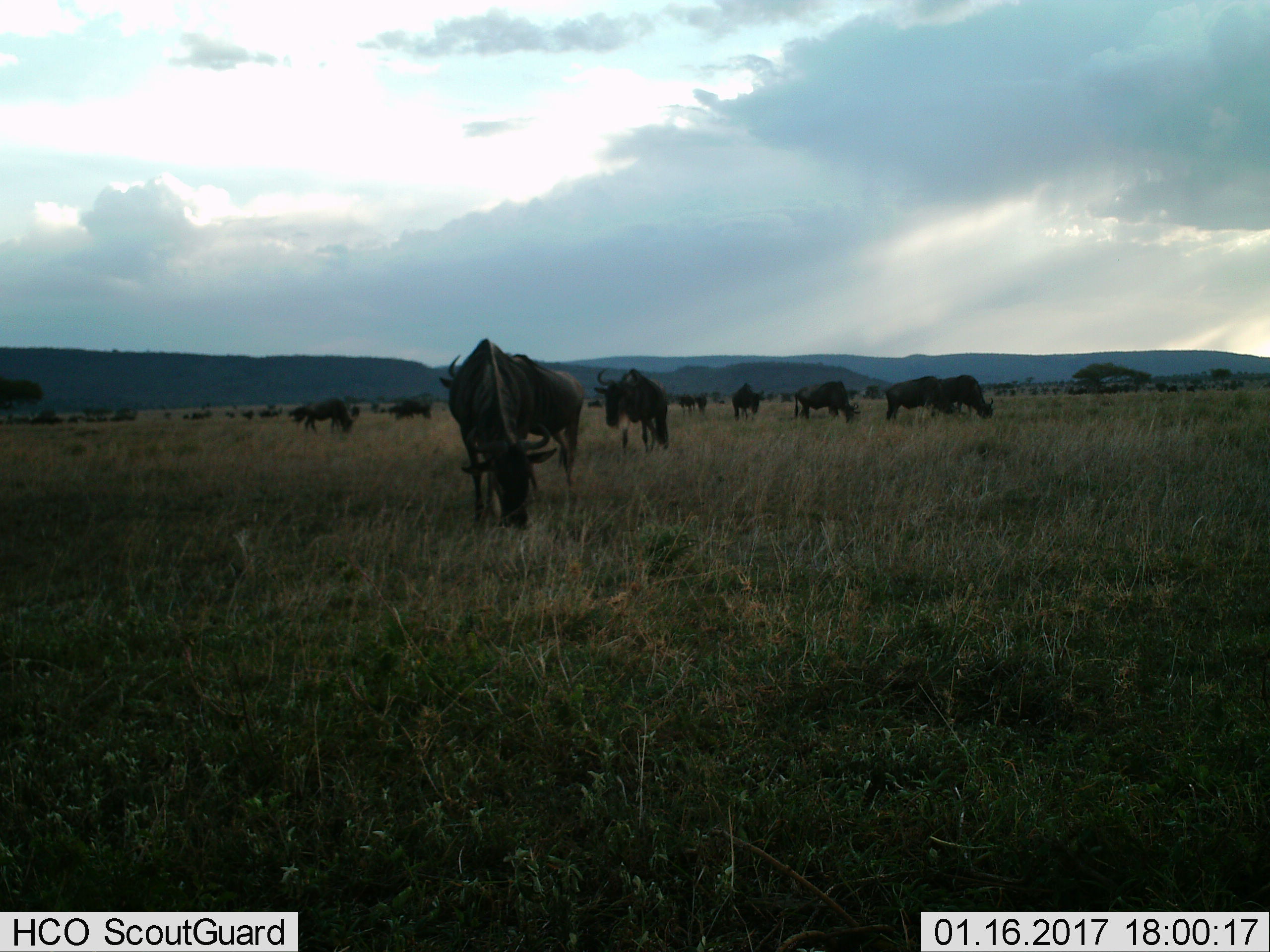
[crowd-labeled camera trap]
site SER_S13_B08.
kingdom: Animalia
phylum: Chordata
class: Mammalia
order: Artiodactyla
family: Bovidae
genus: Connochaetes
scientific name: Connochaetes taurinus taurinus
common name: blue wildebeest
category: wildebeestblue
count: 11-50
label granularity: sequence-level